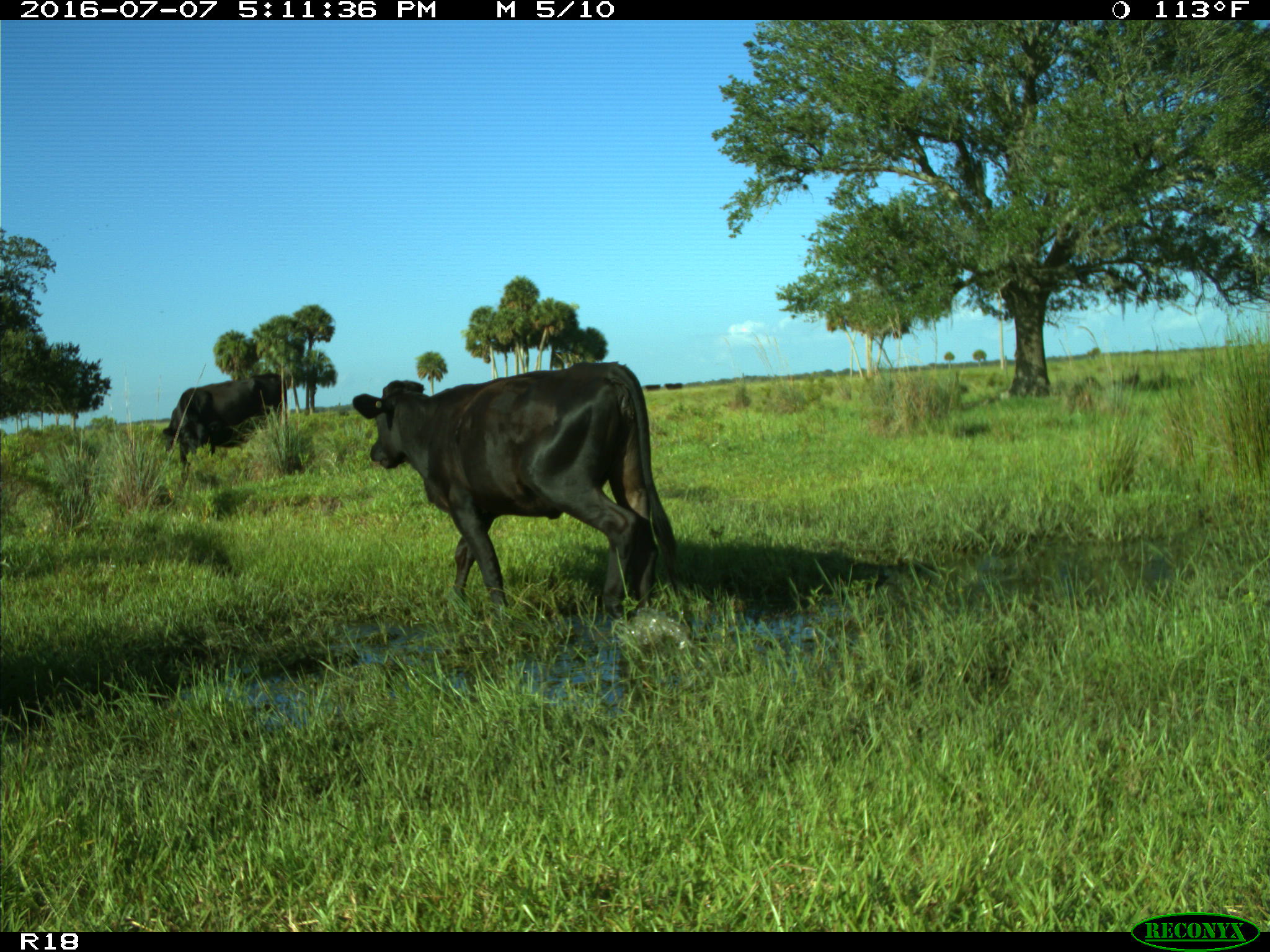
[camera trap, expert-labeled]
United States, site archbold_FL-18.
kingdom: Animalia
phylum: Chordata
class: Mammalia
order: Artiodactyla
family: Bovidae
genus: Bos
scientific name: Bos taurus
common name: domestic cow